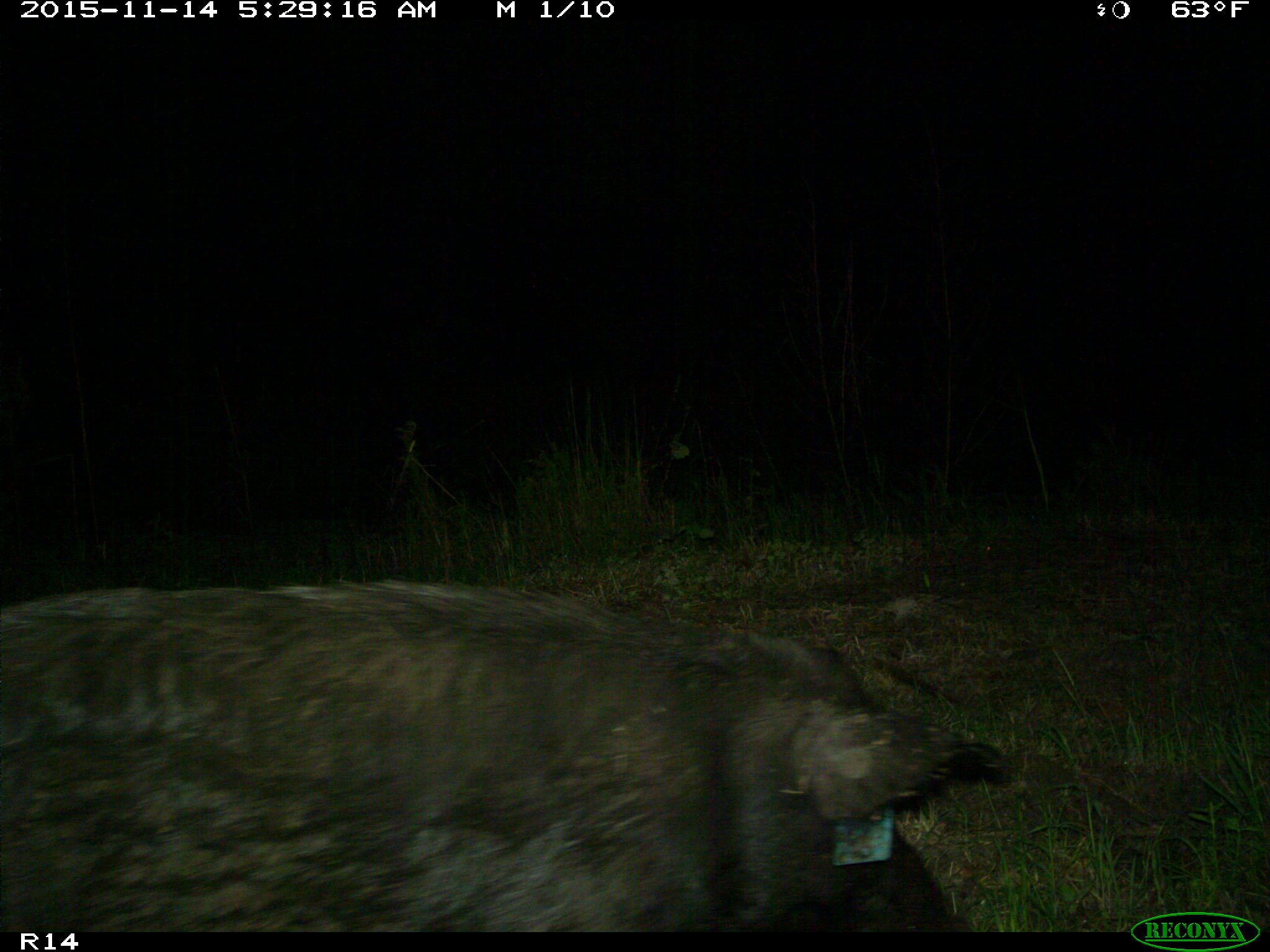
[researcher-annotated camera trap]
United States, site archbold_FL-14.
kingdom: Animalia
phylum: Chordata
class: Mammalia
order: Artiodactyla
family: Suidae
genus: Sus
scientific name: Sus scrofa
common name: wild boar